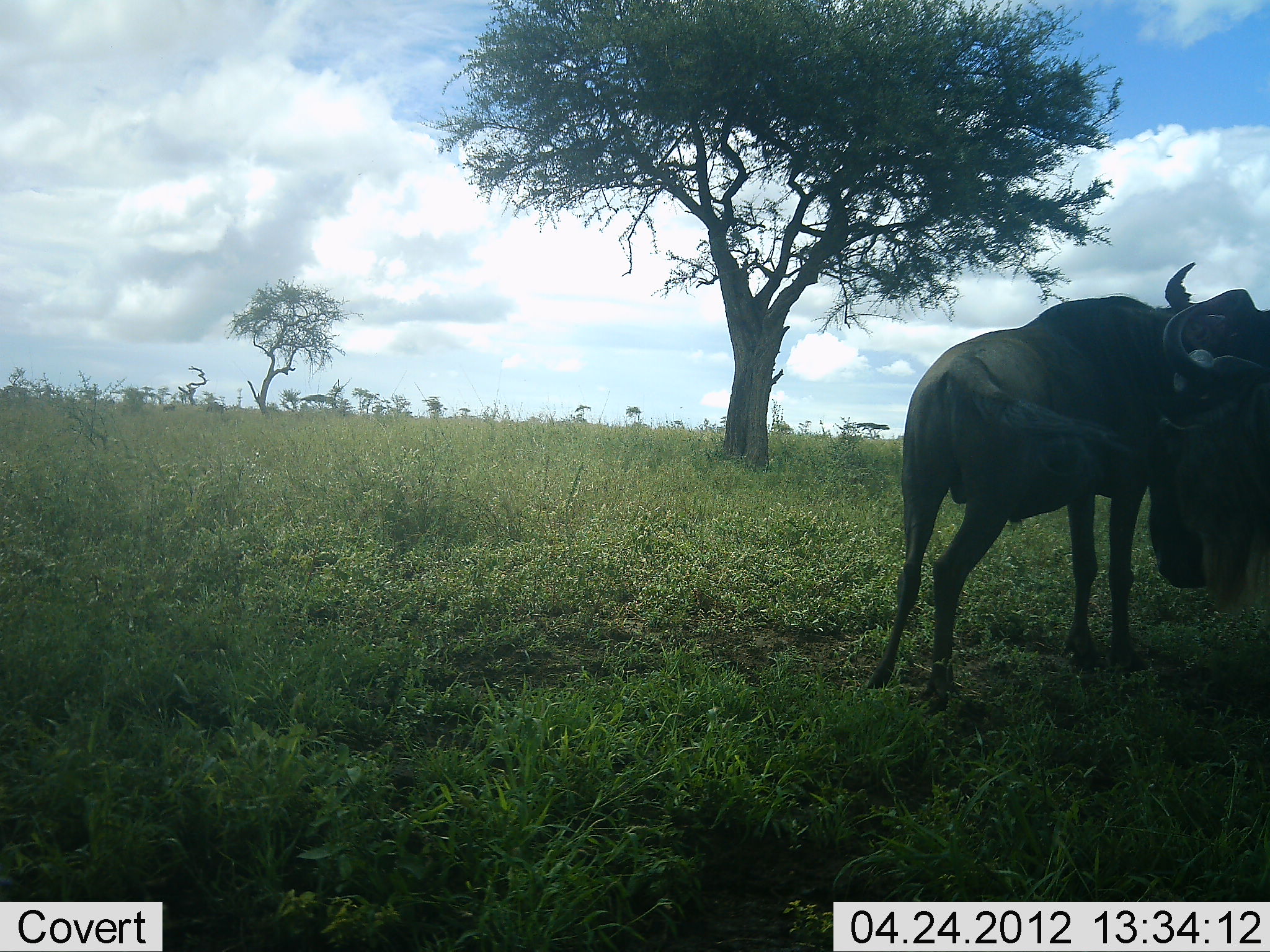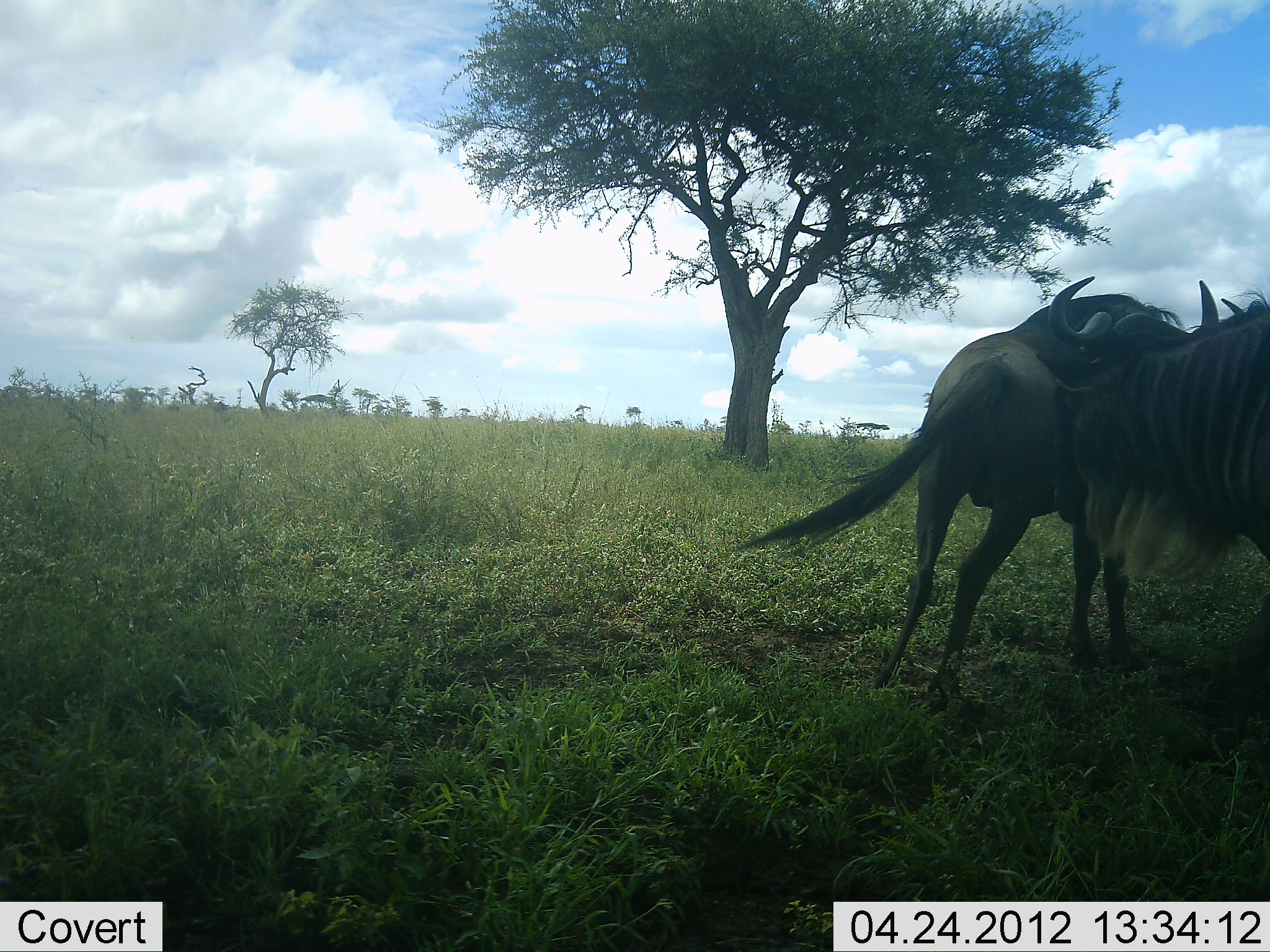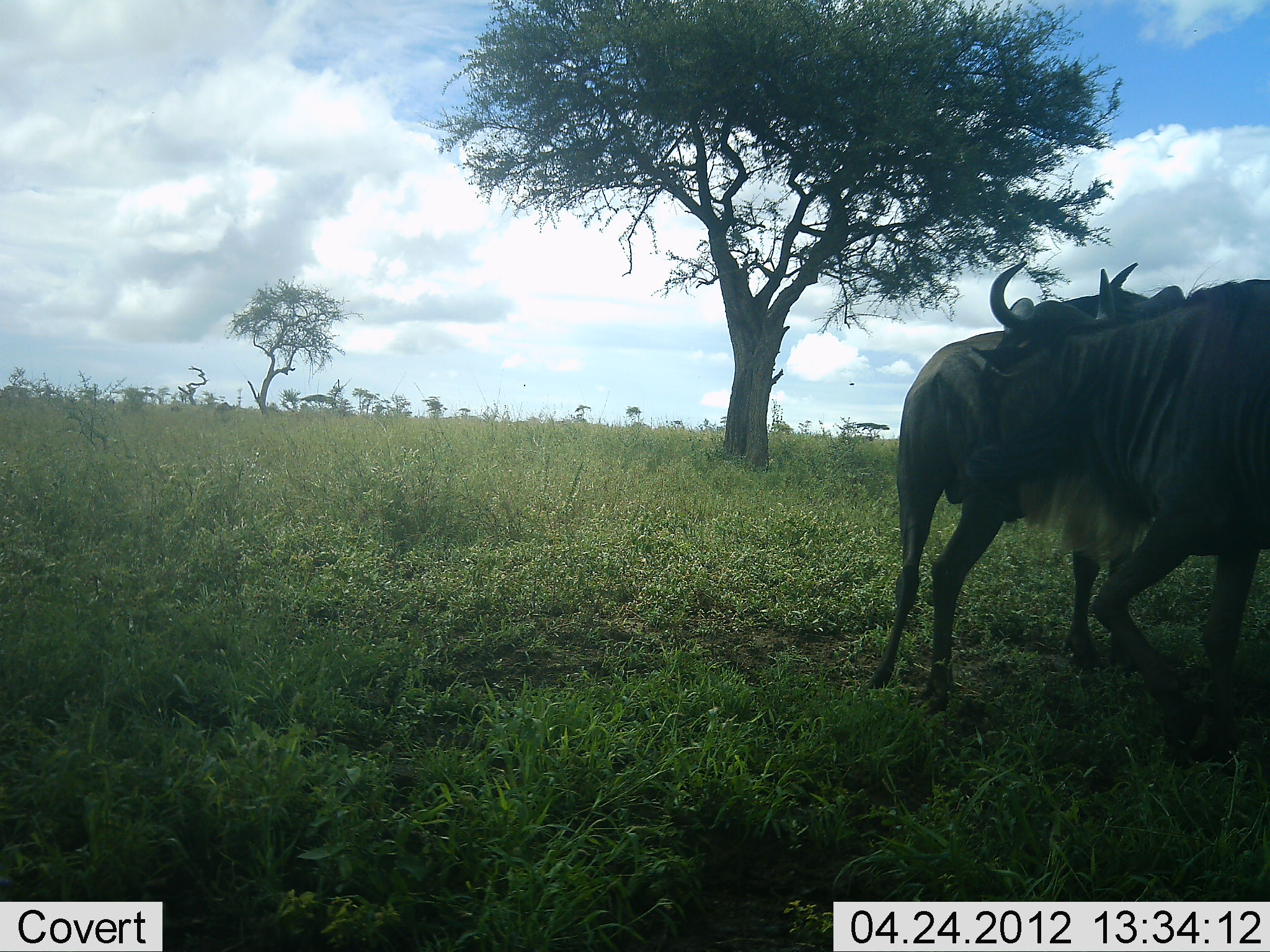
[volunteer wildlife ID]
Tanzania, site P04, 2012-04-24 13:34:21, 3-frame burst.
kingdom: Animalia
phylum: Chordata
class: Mammalia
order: Artiodactyla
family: Bovidae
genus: Connochaetes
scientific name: Connochaetes taurinus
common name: blue wildebeest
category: wildebeest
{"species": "wildebeest (blue wildebeest) (Connochaetes taurinus)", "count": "2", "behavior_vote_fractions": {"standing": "59%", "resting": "0%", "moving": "47%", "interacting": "24%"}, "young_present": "0%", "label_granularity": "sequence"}